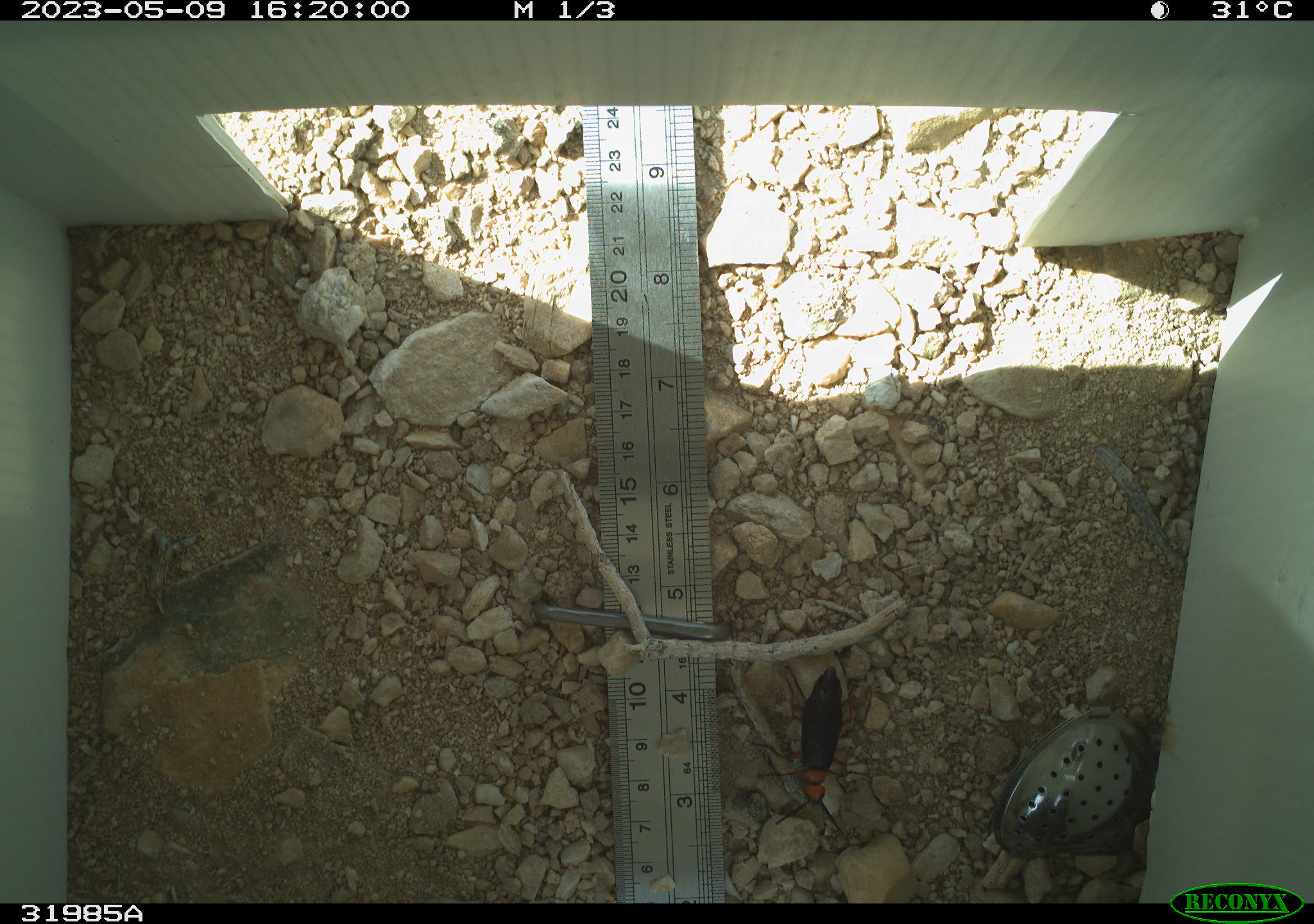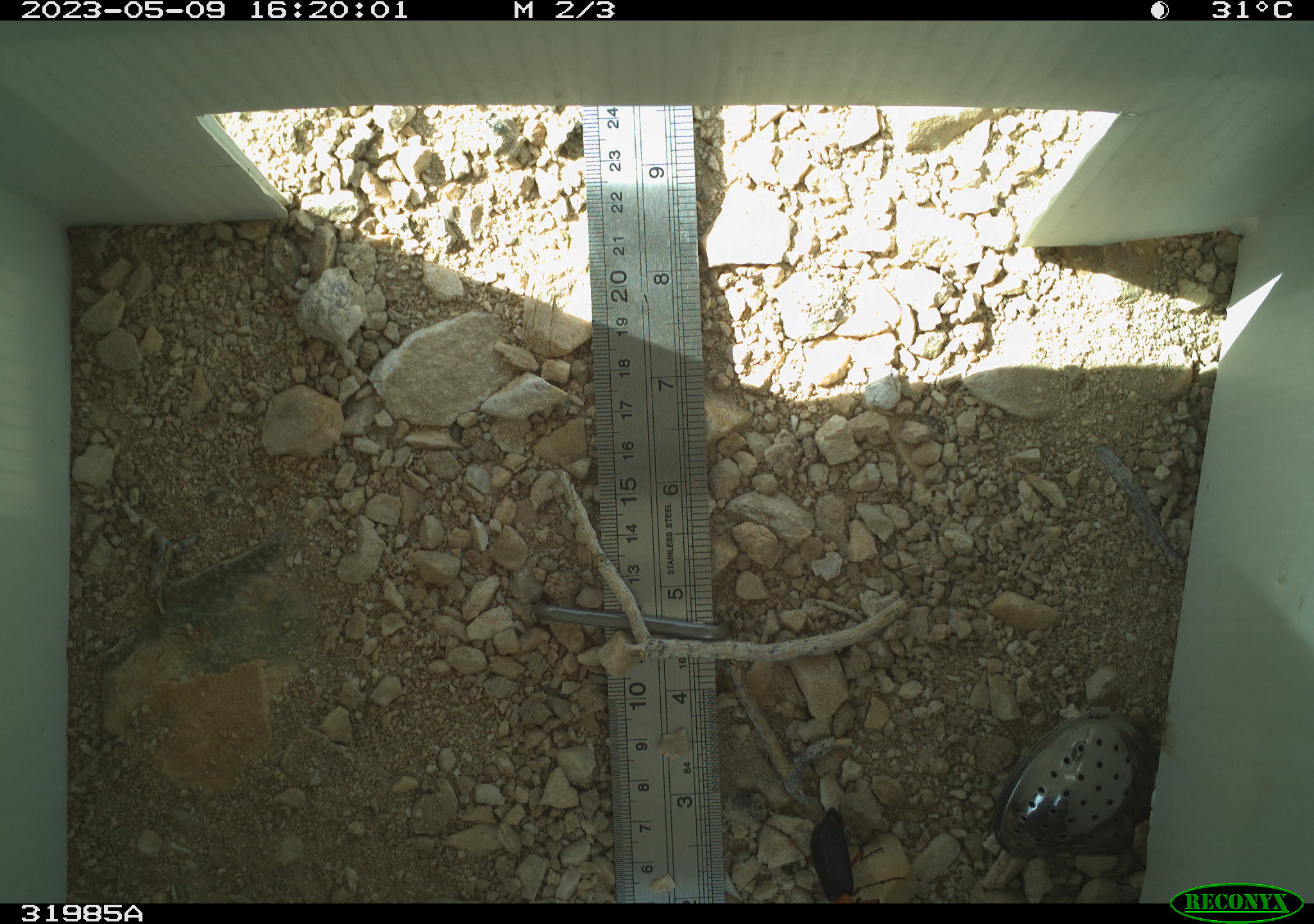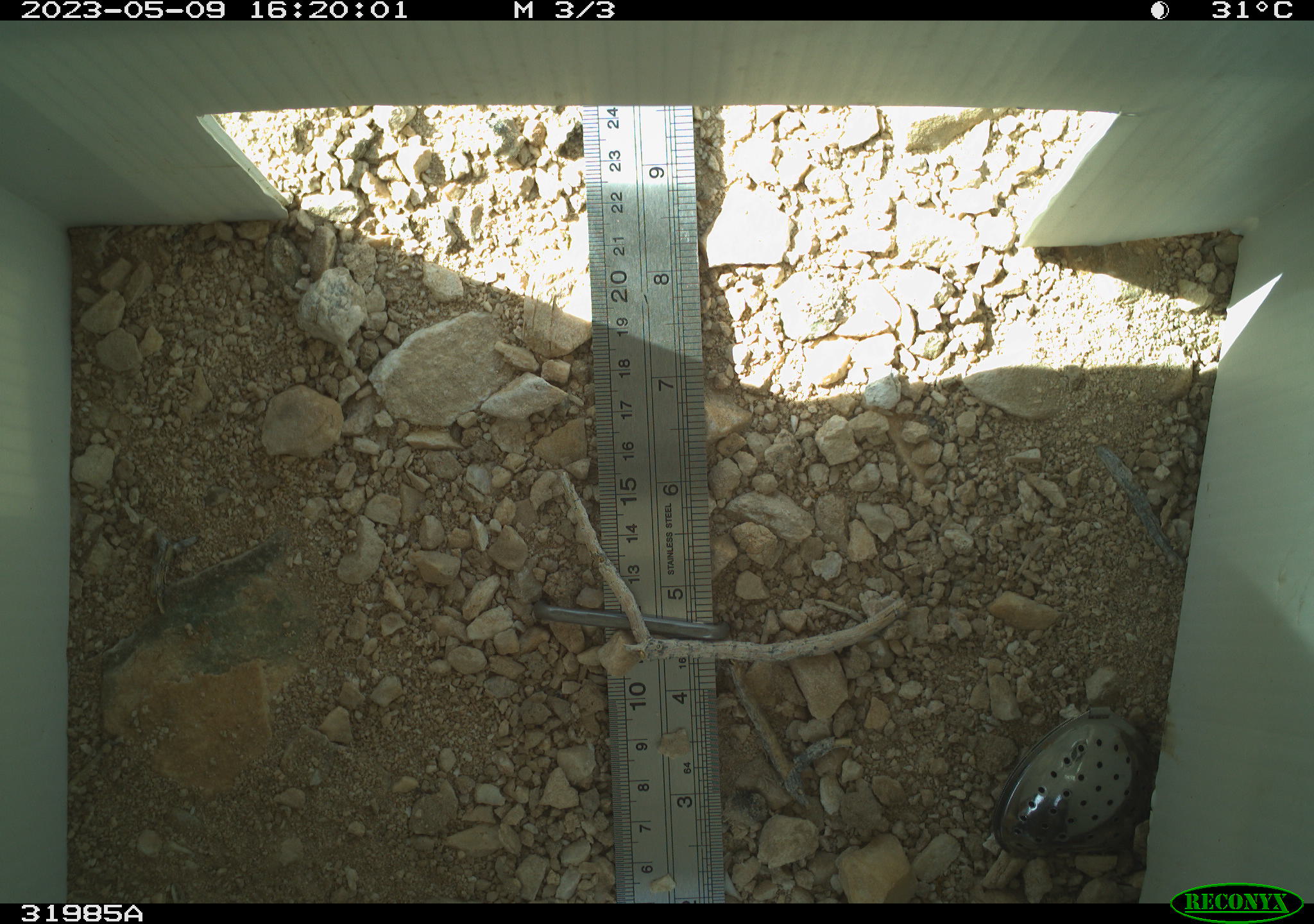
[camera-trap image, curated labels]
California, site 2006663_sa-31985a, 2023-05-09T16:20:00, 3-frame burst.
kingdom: Animalia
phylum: Arthropoda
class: Insecta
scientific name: Insecta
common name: insect